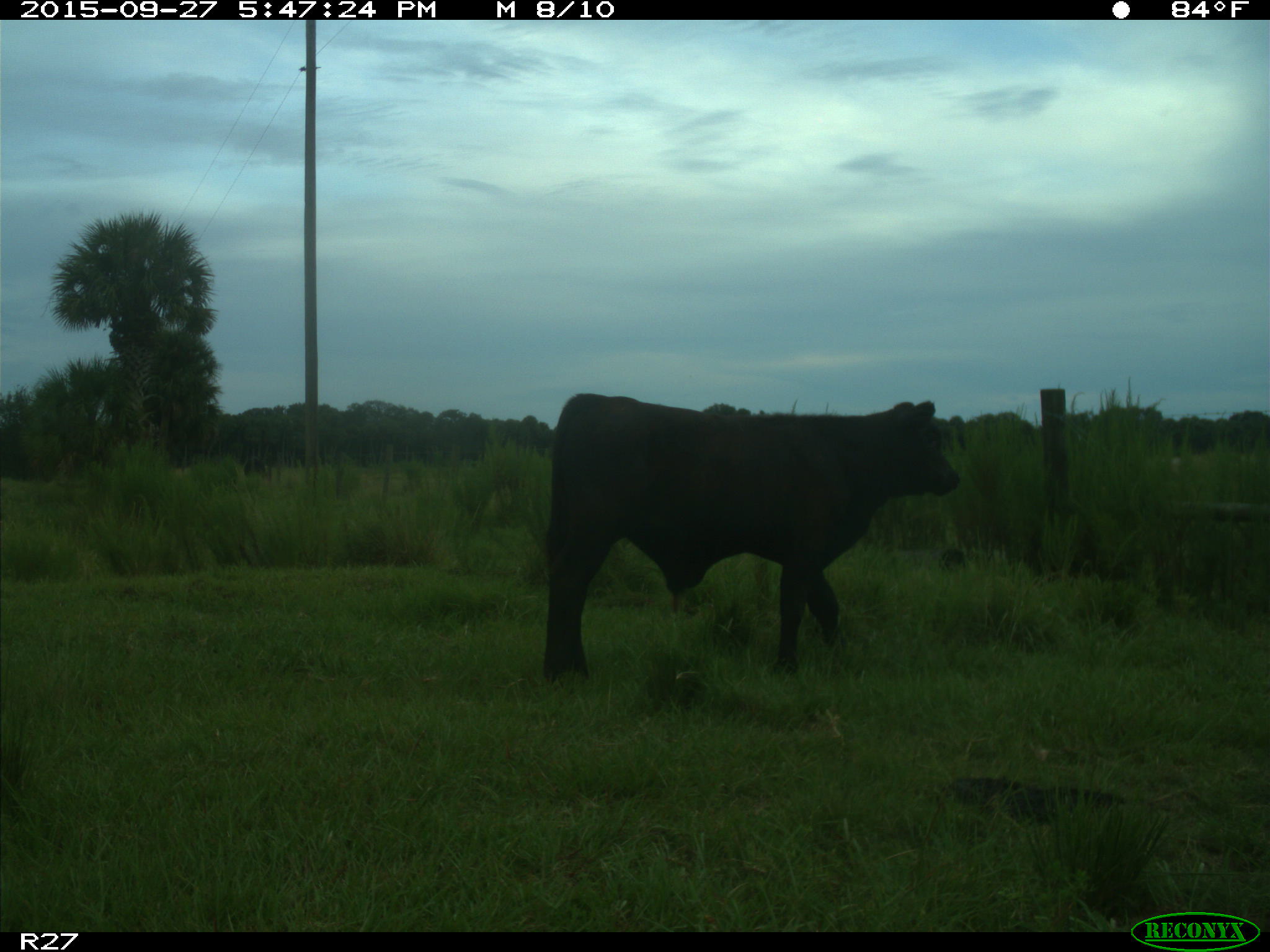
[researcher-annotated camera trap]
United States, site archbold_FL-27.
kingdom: Animalia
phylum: Chordata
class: Mammalia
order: Artiodactyla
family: Bovidae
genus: Bos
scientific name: Bos taurus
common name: domestic cow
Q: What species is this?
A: Bos taurus (domestic cow).